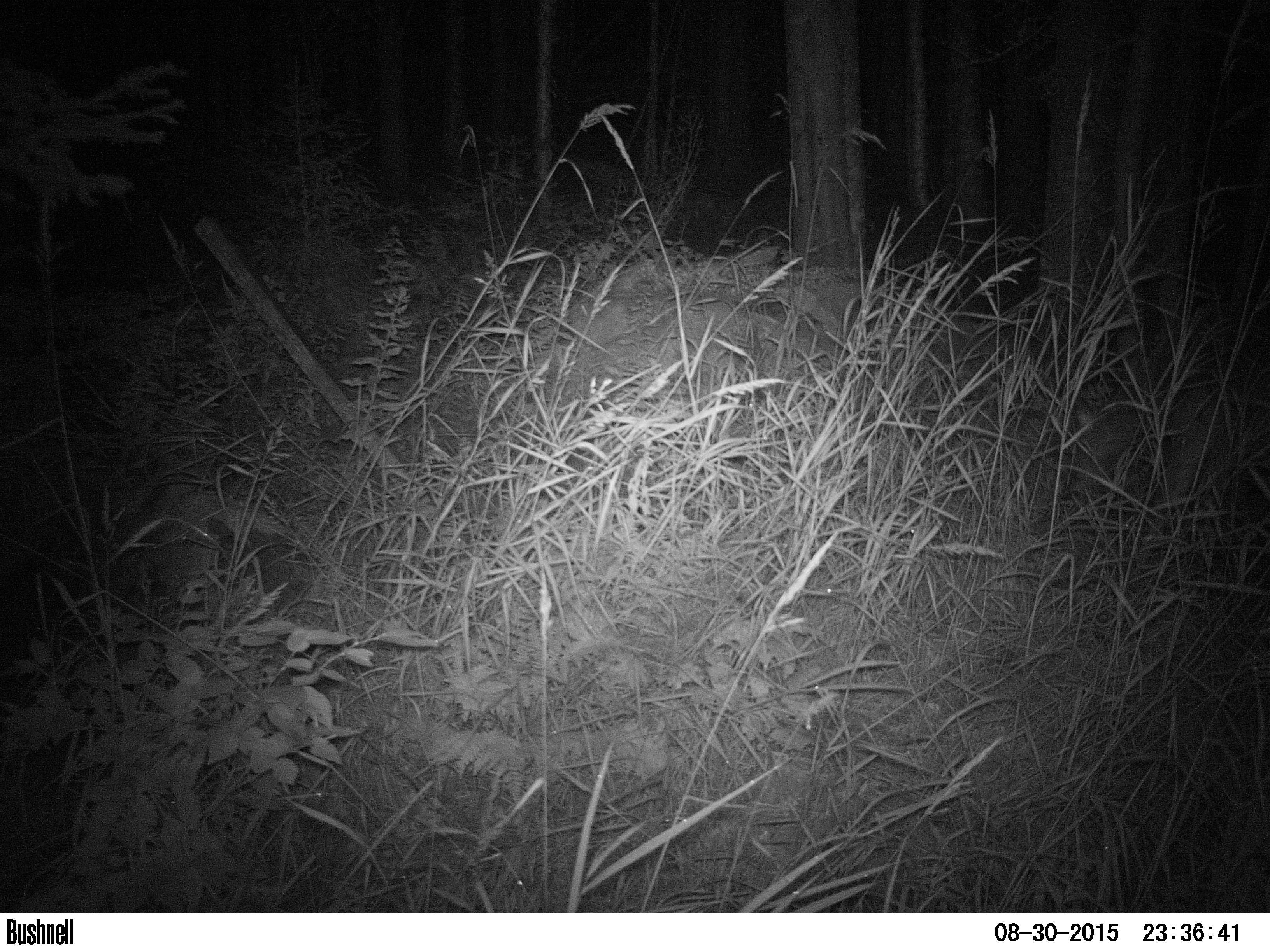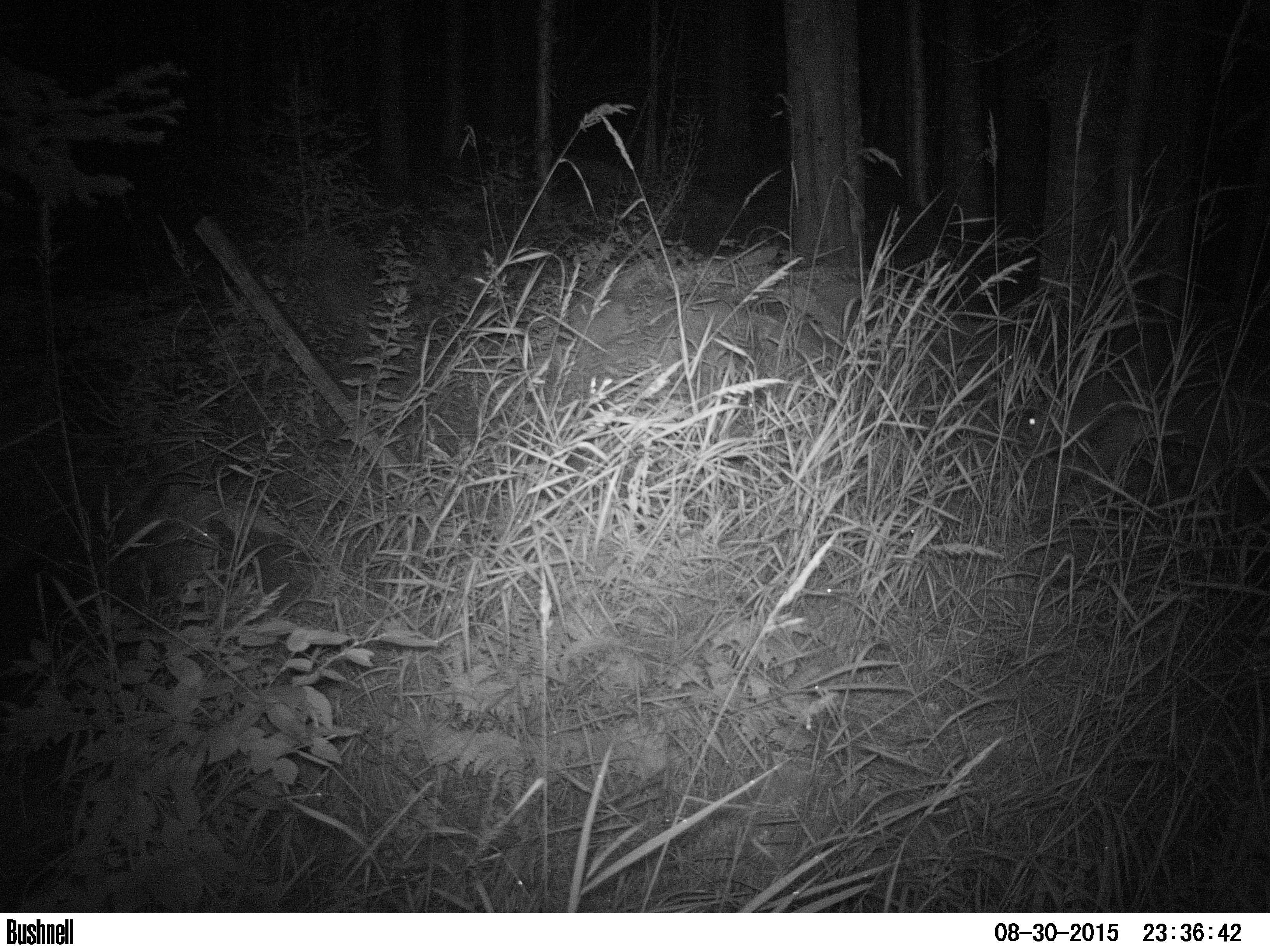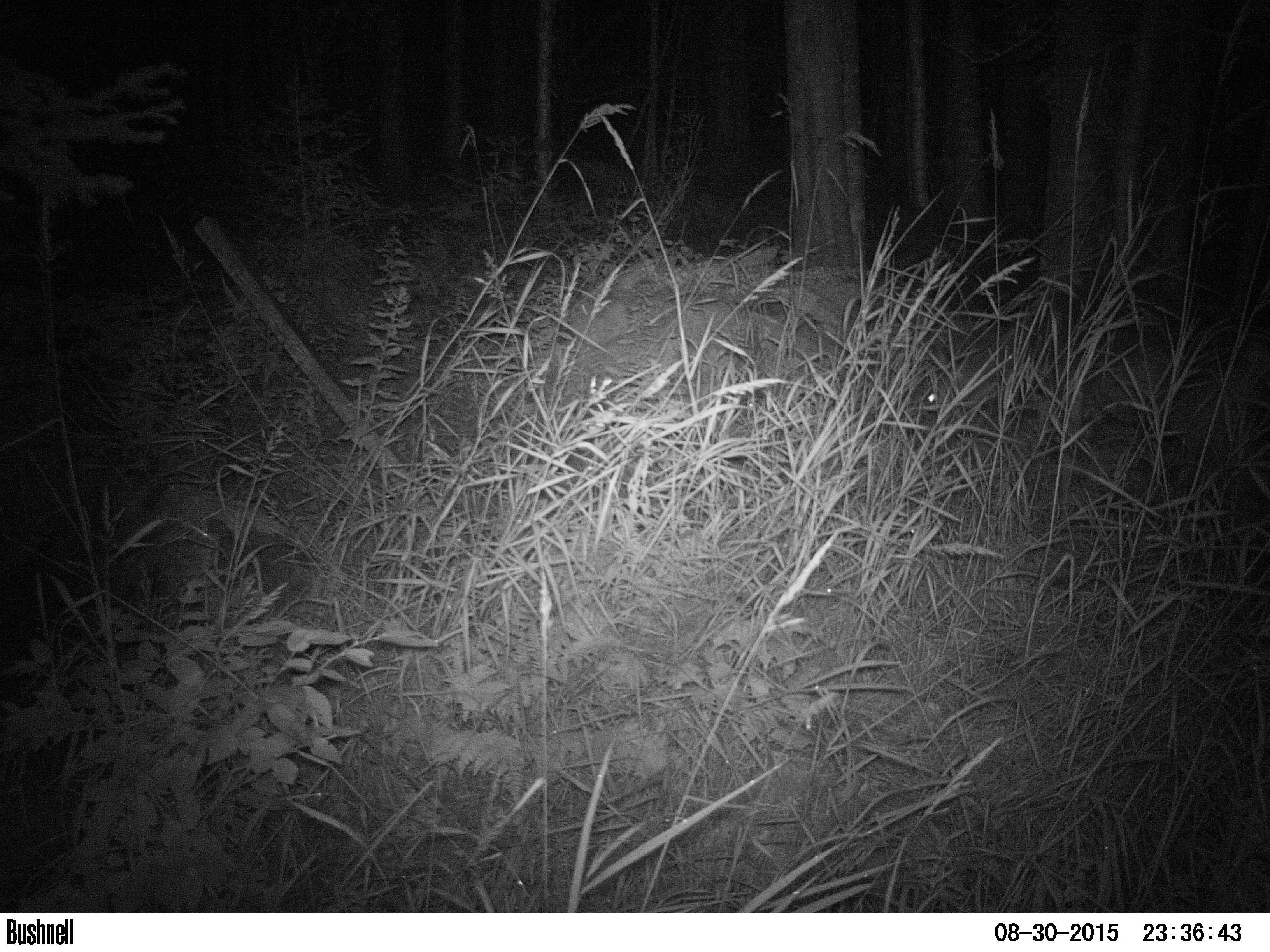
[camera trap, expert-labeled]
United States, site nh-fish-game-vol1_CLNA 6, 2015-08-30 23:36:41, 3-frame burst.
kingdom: Animalia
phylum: Chordata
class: Mammalia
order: Artiodactyla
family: Cervidae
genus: Odocoileus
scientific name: Odocoileus virginianus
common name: white-tailed deer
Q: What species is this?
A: White-tailed deer (Odocoileus virginianus).